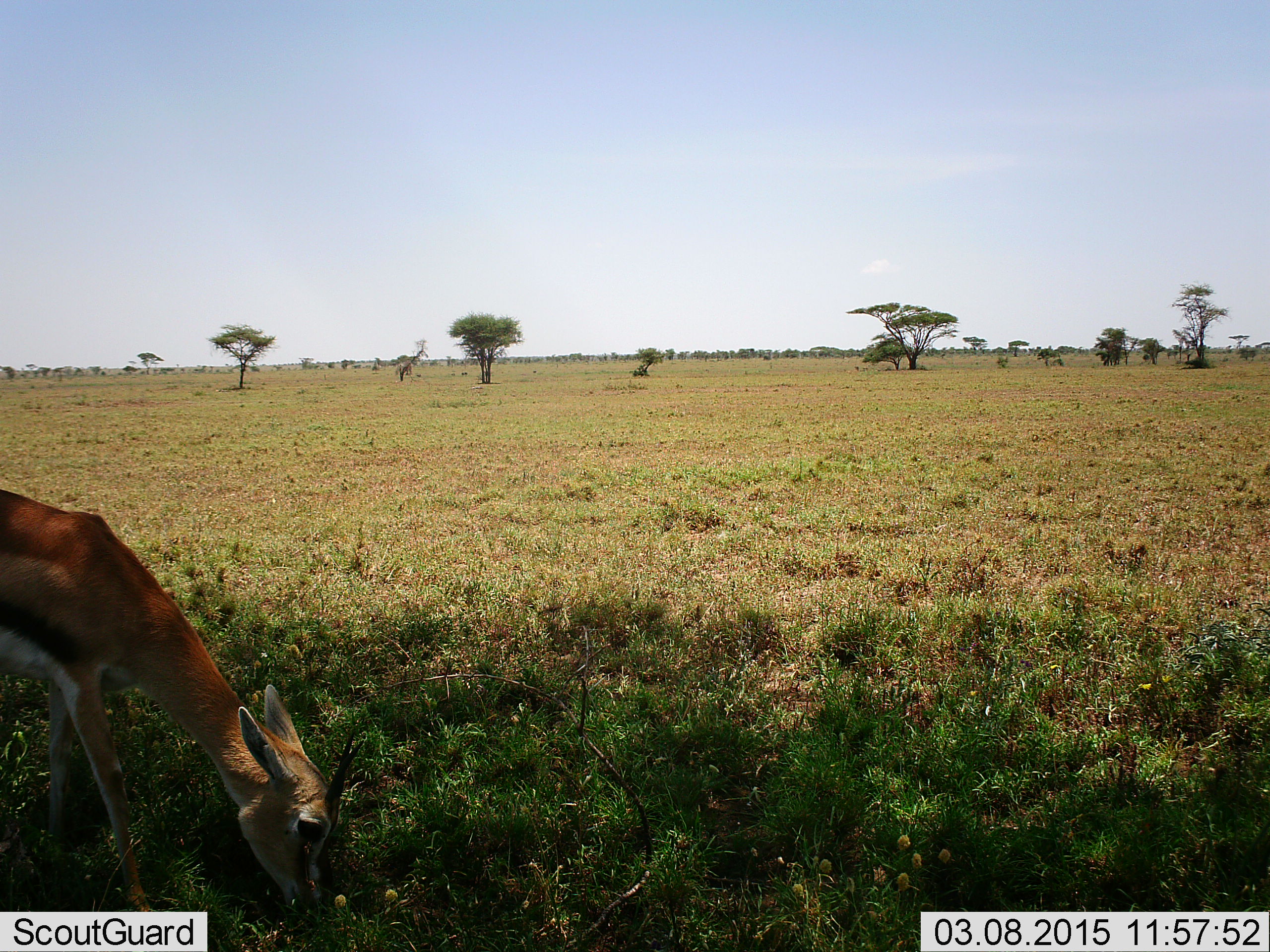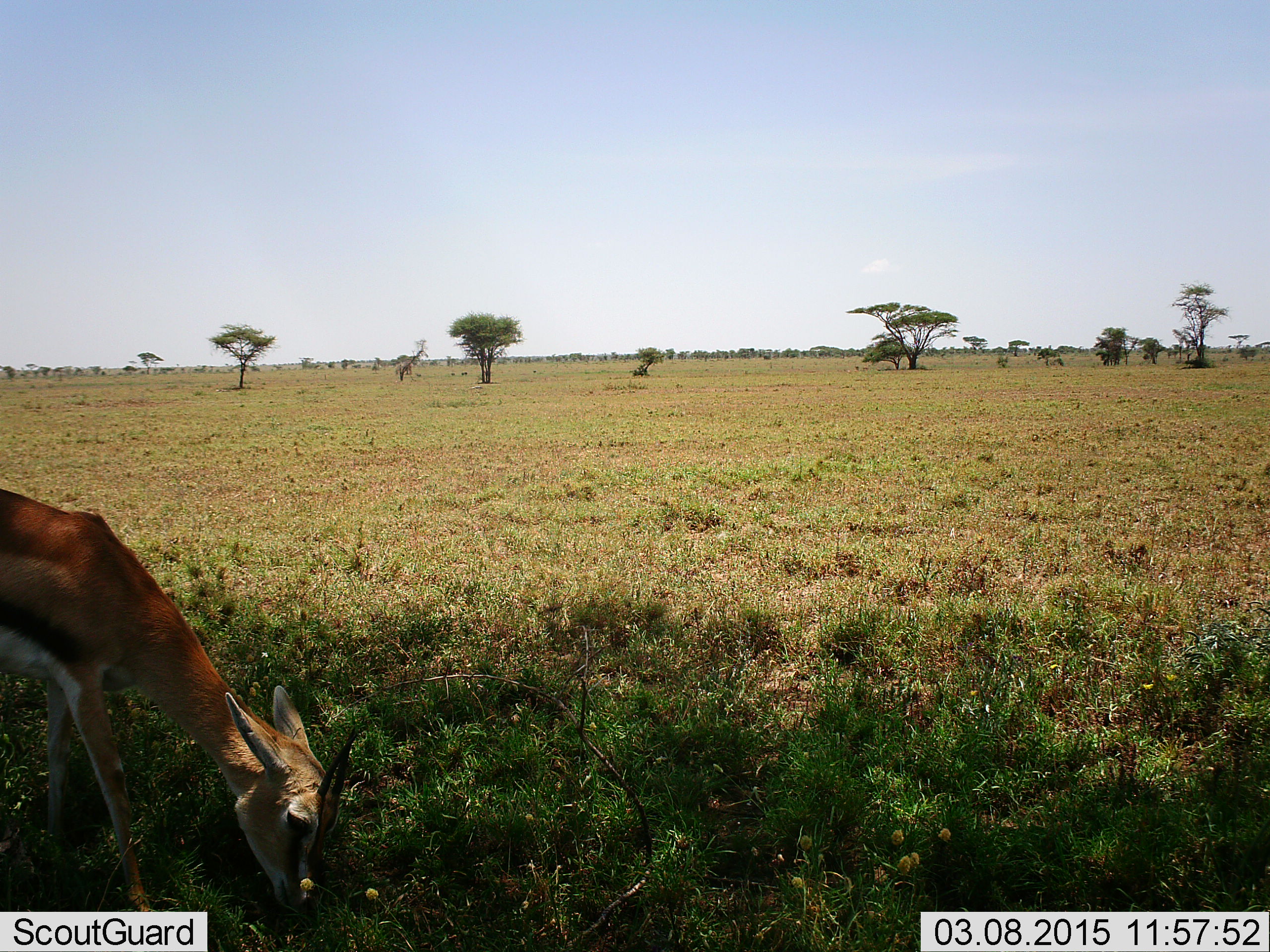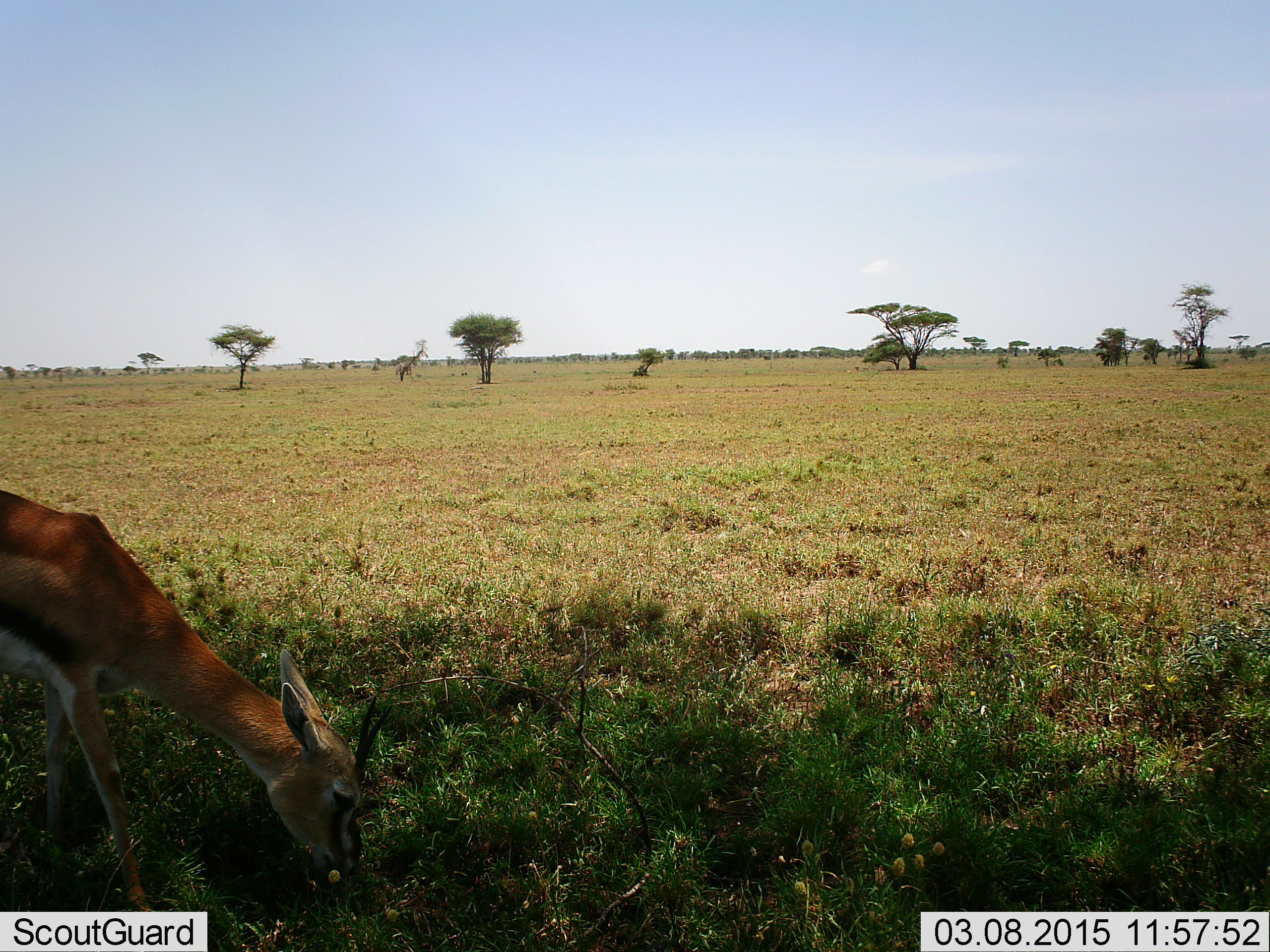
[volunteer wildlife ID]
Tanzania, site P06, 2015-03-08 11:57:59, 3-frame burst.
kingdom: Animalia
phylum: Chordata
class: Mammalia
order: Artiodactyla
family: Bovidae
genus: Eudorcas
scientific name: Eudorcas thomsonii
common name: thomson's gazelle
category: gazellethomsons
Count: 1.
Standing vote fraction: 10%.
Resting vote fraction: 0%.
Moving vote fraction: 0%.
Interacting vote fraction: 0%.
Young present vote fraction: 0%.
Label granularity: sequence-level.